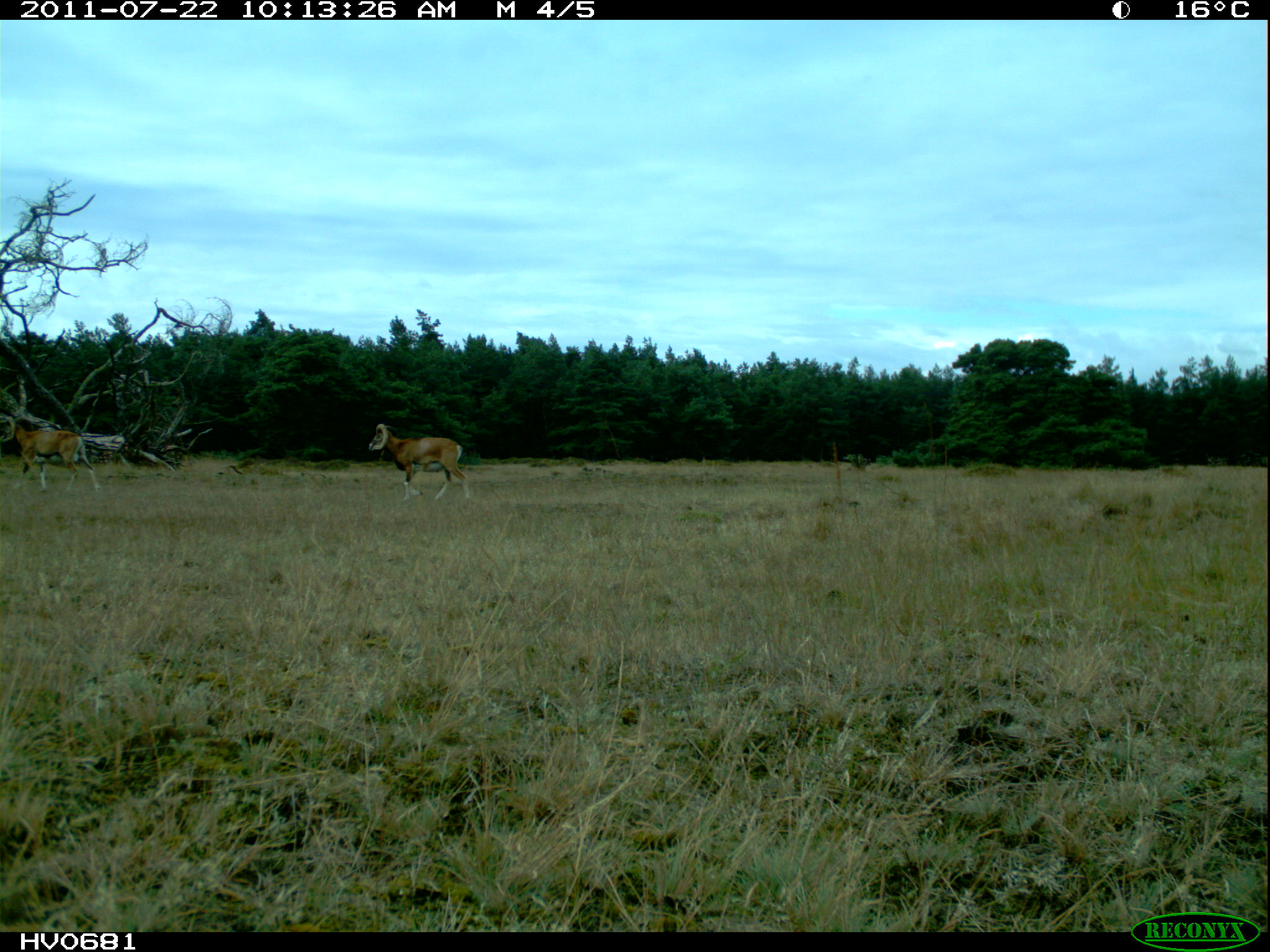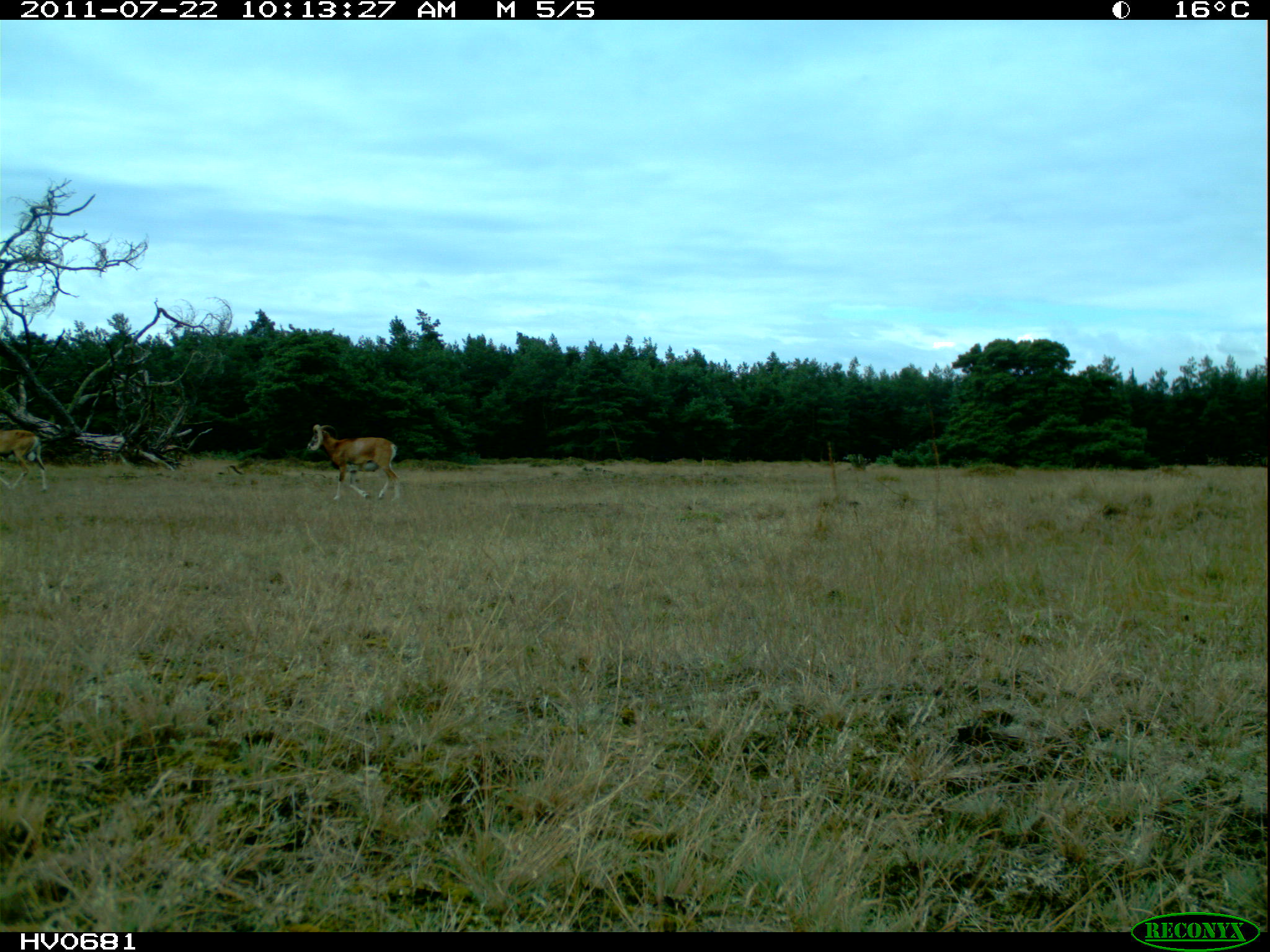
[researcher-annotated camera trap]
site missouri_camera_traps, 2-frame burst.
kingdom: Animalia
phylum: Chordata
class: Mammalia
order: Artiodactyla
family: Bovidae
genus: Ovis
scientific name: Ovis ammon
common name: mouflon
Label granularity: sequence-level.